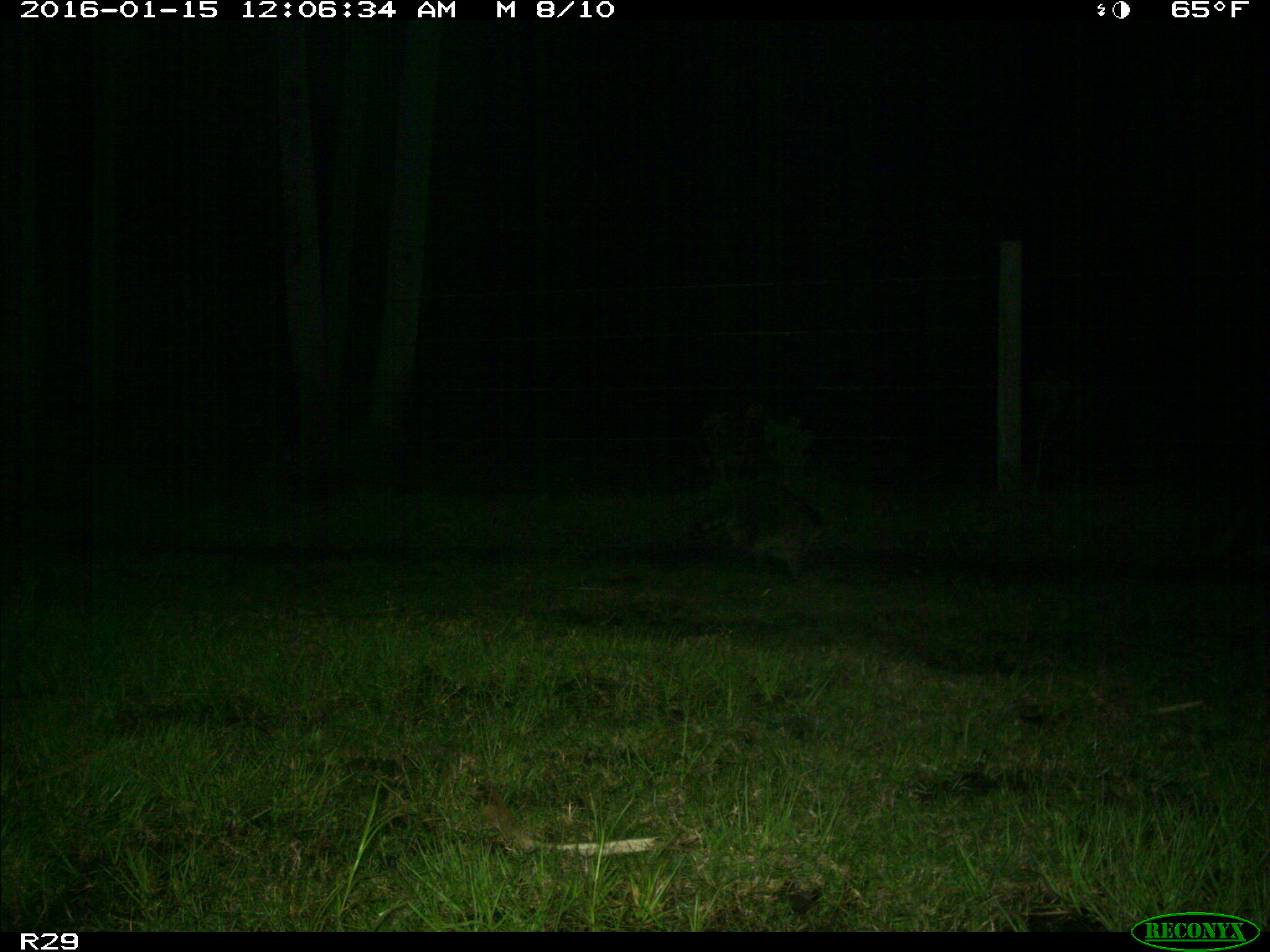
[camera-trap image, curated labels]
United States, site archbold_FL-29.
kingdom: Animalia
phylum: Chordata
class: Mammalia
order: Carnivora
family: Procyonidae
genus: Procyon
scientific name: Procyon lotor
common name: common raccoon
Procyon lotor (common raccoon).